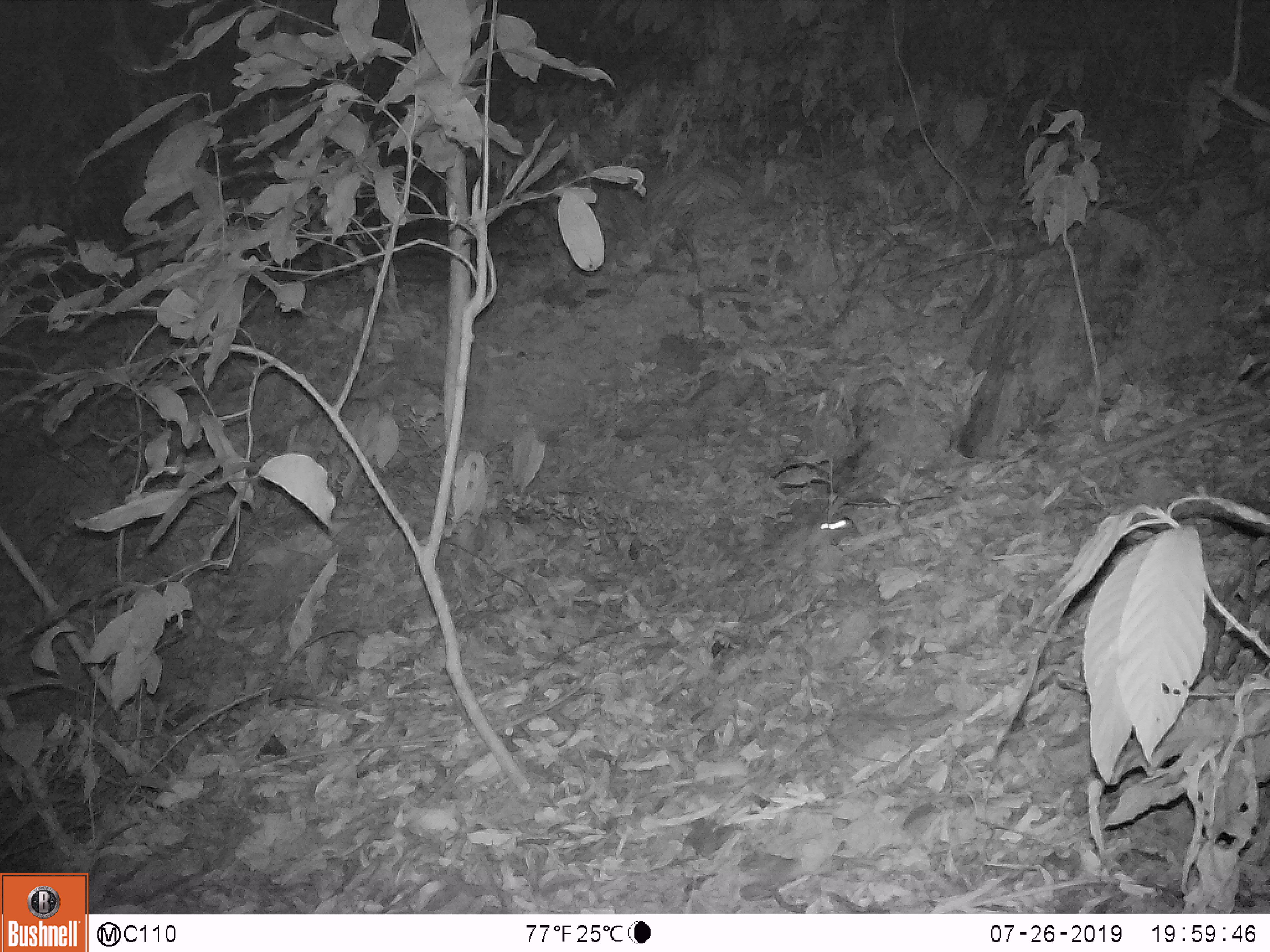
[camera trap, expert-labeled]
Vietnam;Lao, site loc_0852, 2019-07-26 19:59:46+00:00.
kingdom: Animalia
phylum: Chordata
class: Mammalia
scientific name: Mammalia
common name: mammal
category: unidentified small mammal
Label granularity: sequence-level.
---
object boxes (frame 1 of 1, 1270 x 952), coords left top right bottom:
unidentified small mammal: 773 516 847 564